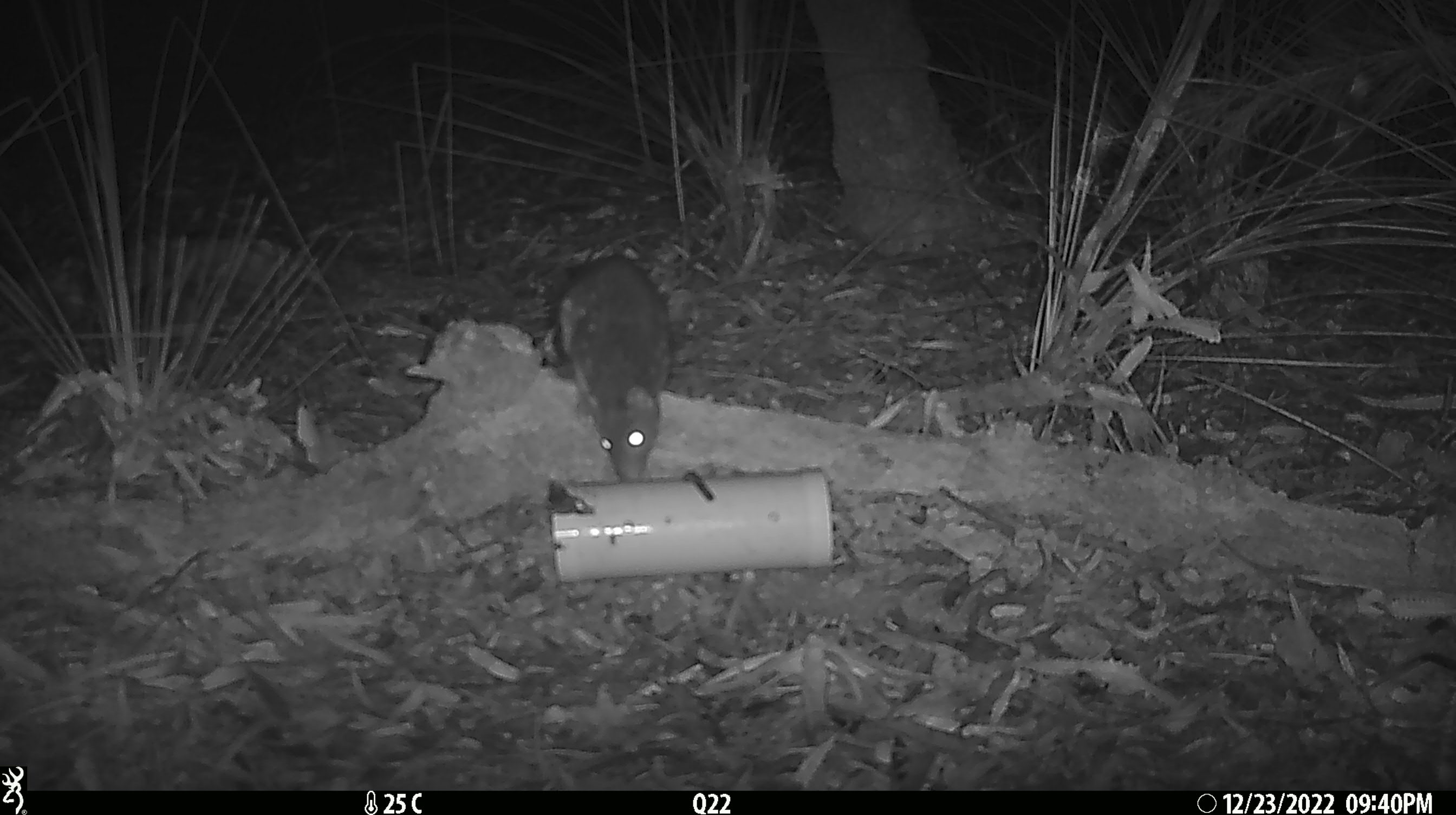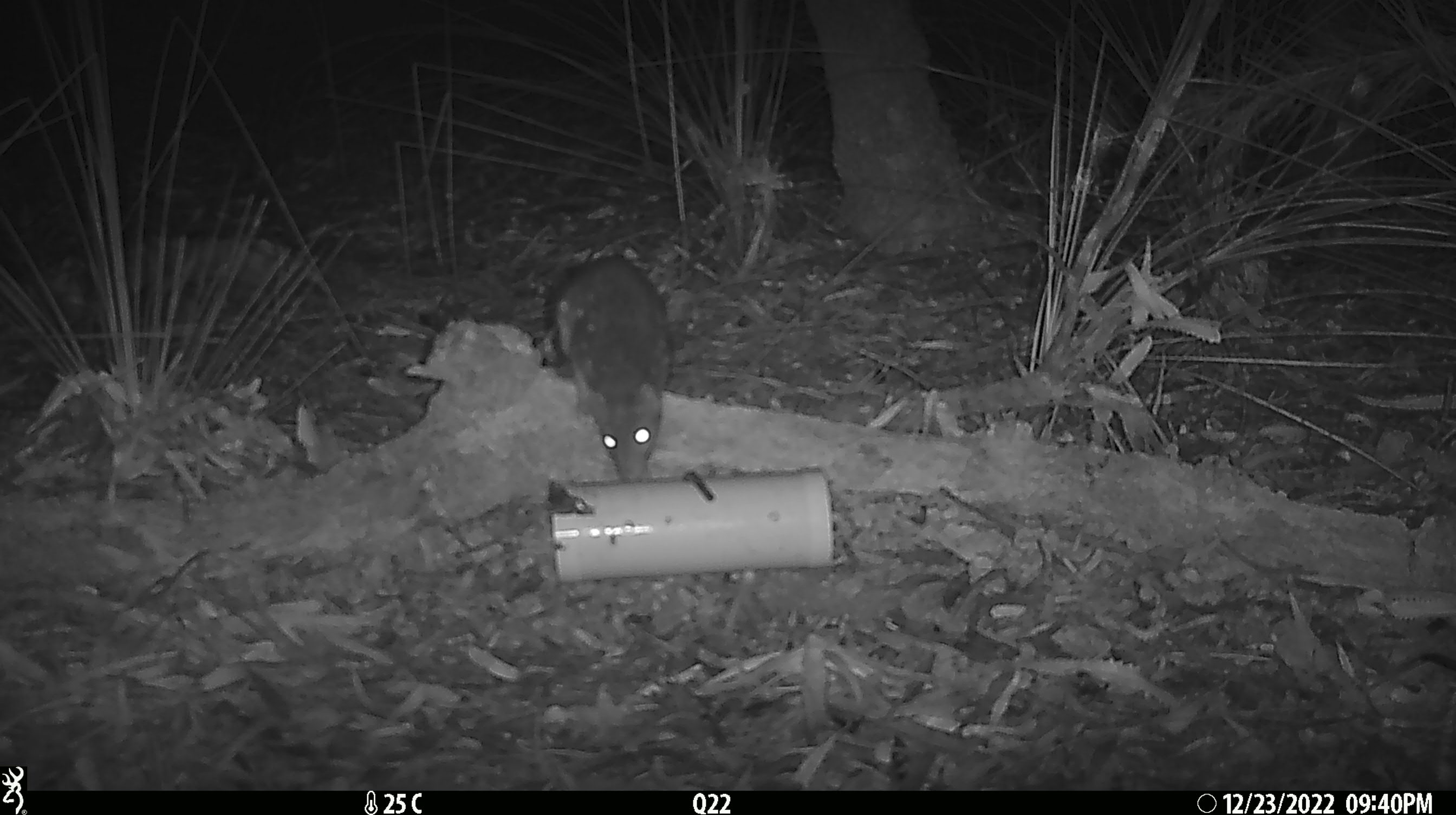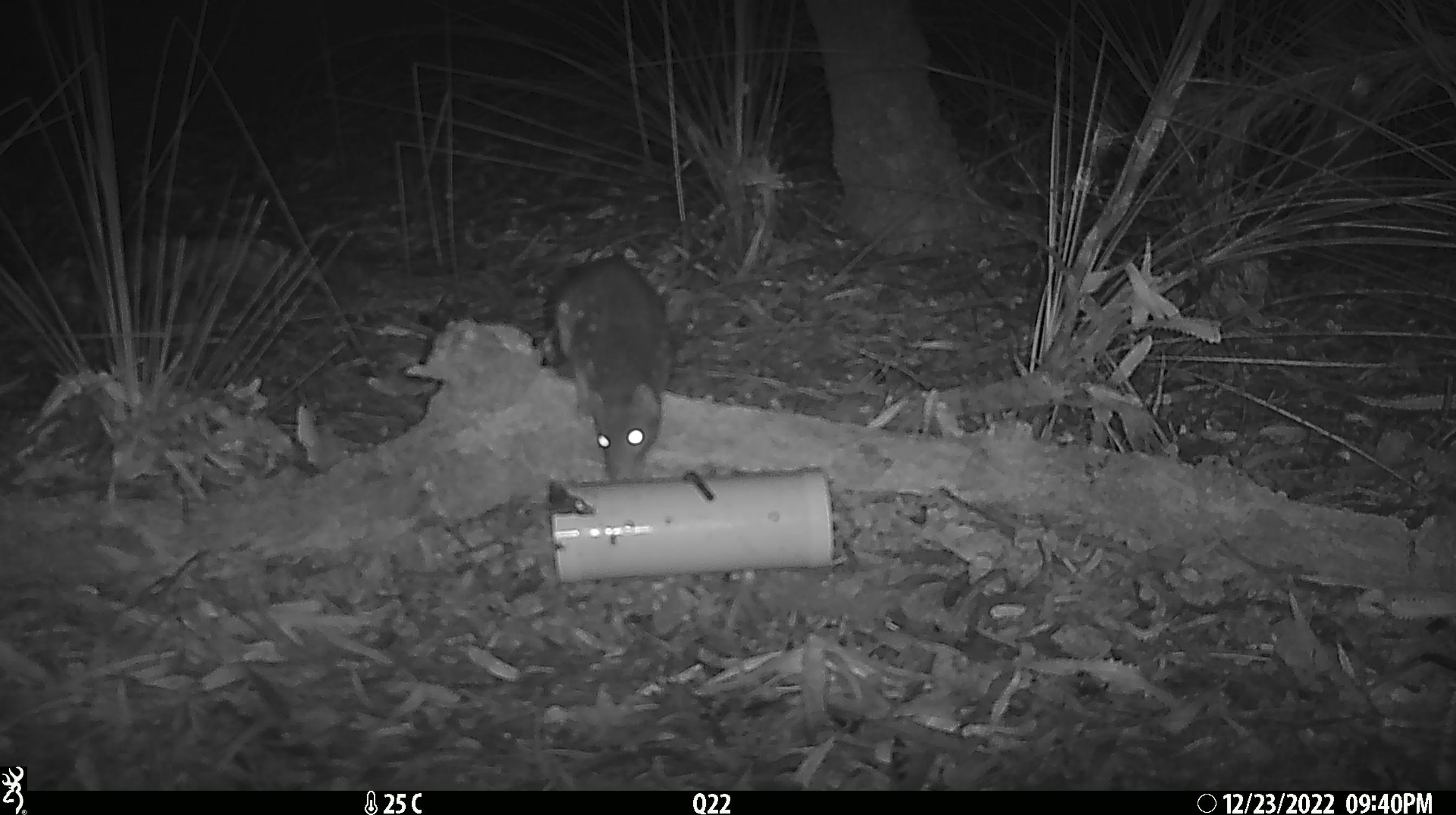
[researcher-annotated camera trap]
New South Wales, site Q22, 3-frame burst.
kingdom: Animalia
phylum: Chordata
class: Mammalia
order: Dasyuromorphia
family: Dasyuridae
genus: Dasyurus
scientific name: Dasyurus maculatus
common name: spotted-tailed quoll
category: quoll